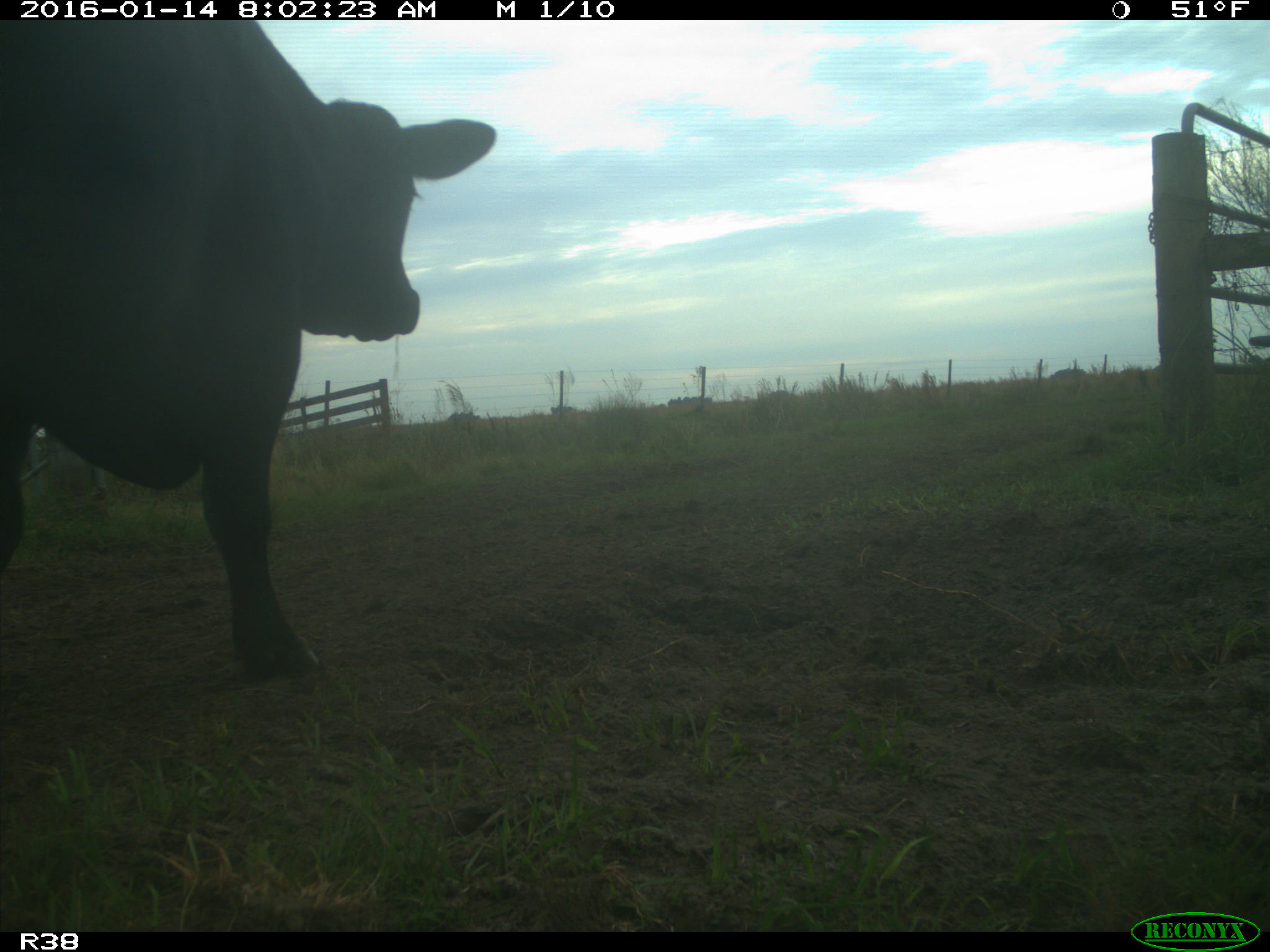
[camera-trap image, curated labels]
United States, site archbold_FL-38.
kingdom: Animalia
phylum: Chordata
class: Mammalia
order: Artiodactyla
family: Bovidae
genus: Bos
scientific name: Bos taurus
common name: domestic cow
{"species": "Bos taurus (domestic cow)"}